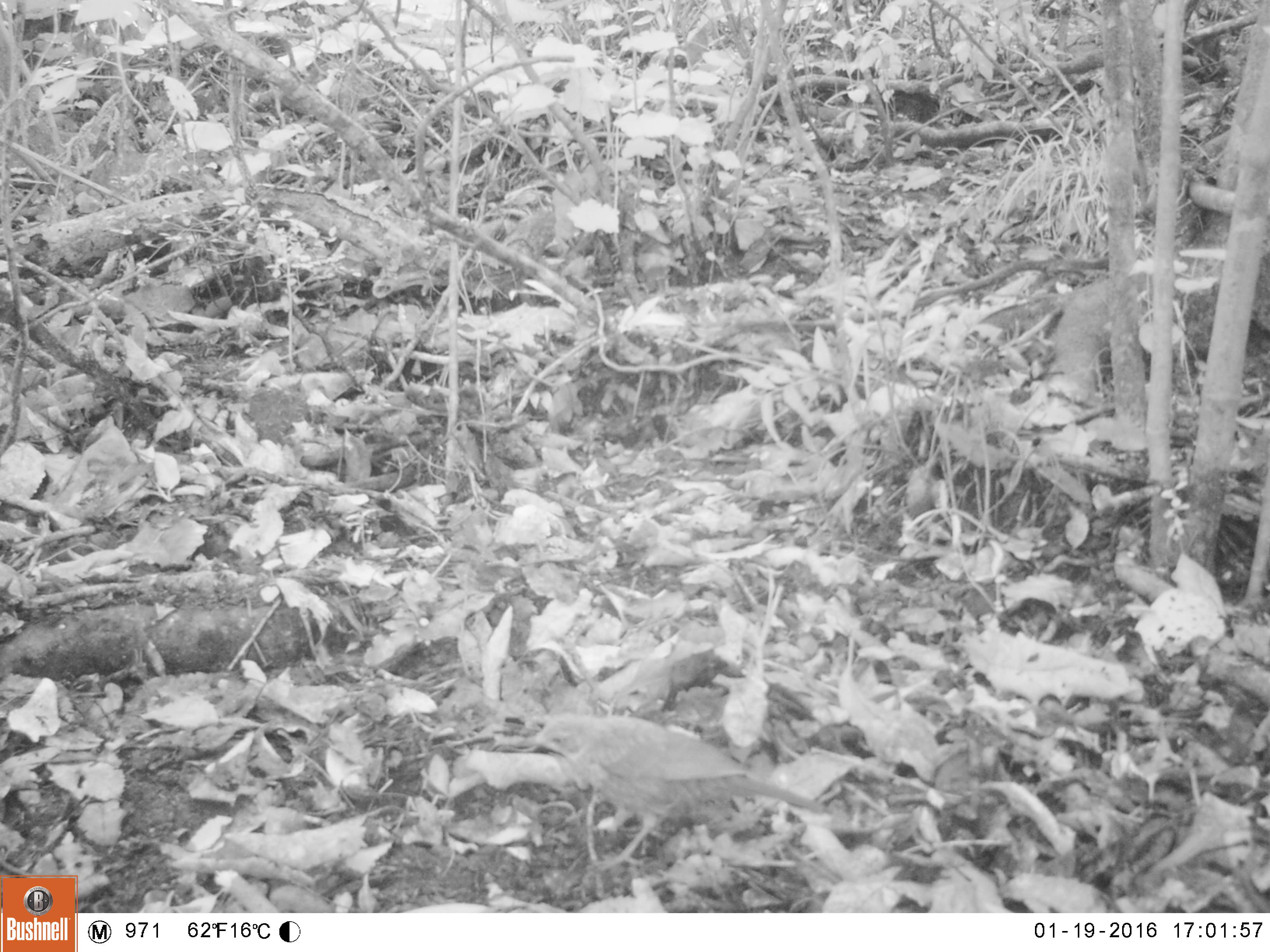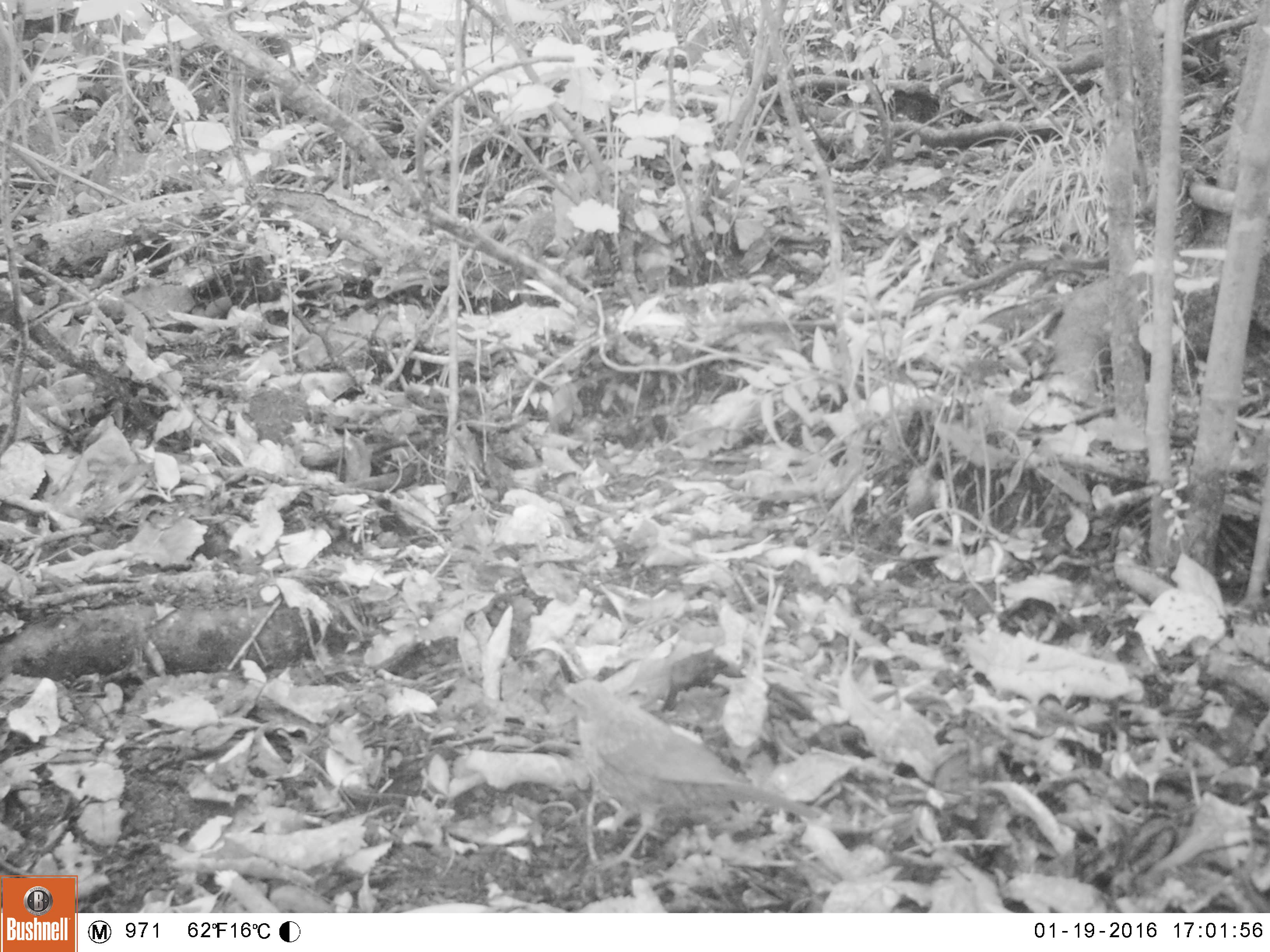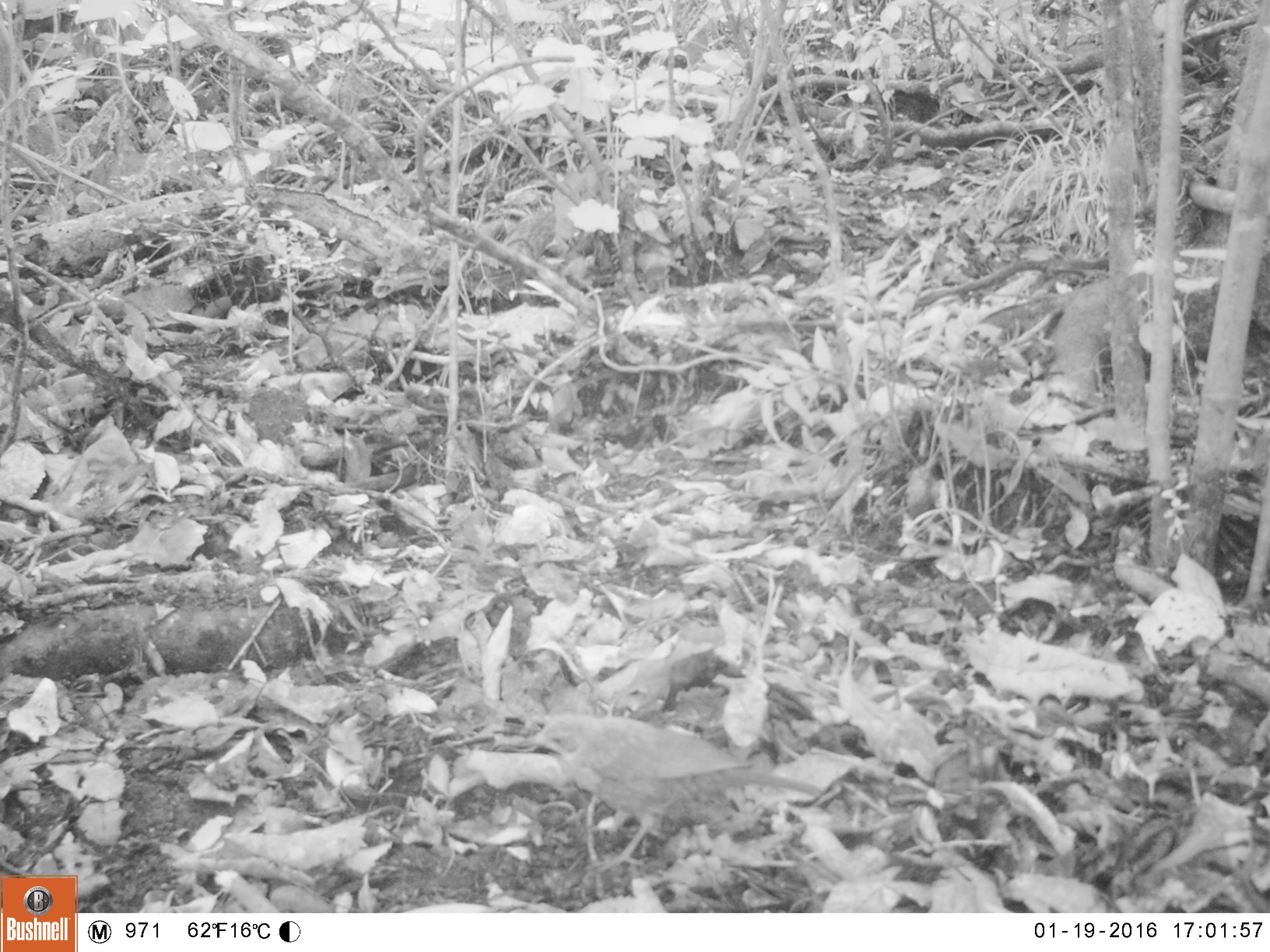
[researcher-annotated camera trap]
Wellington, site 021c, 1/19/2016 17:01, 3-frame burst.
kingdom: Animalia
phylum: Chordata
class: Aves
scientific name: Aves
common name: bird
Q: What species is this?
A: Bird (Aves).